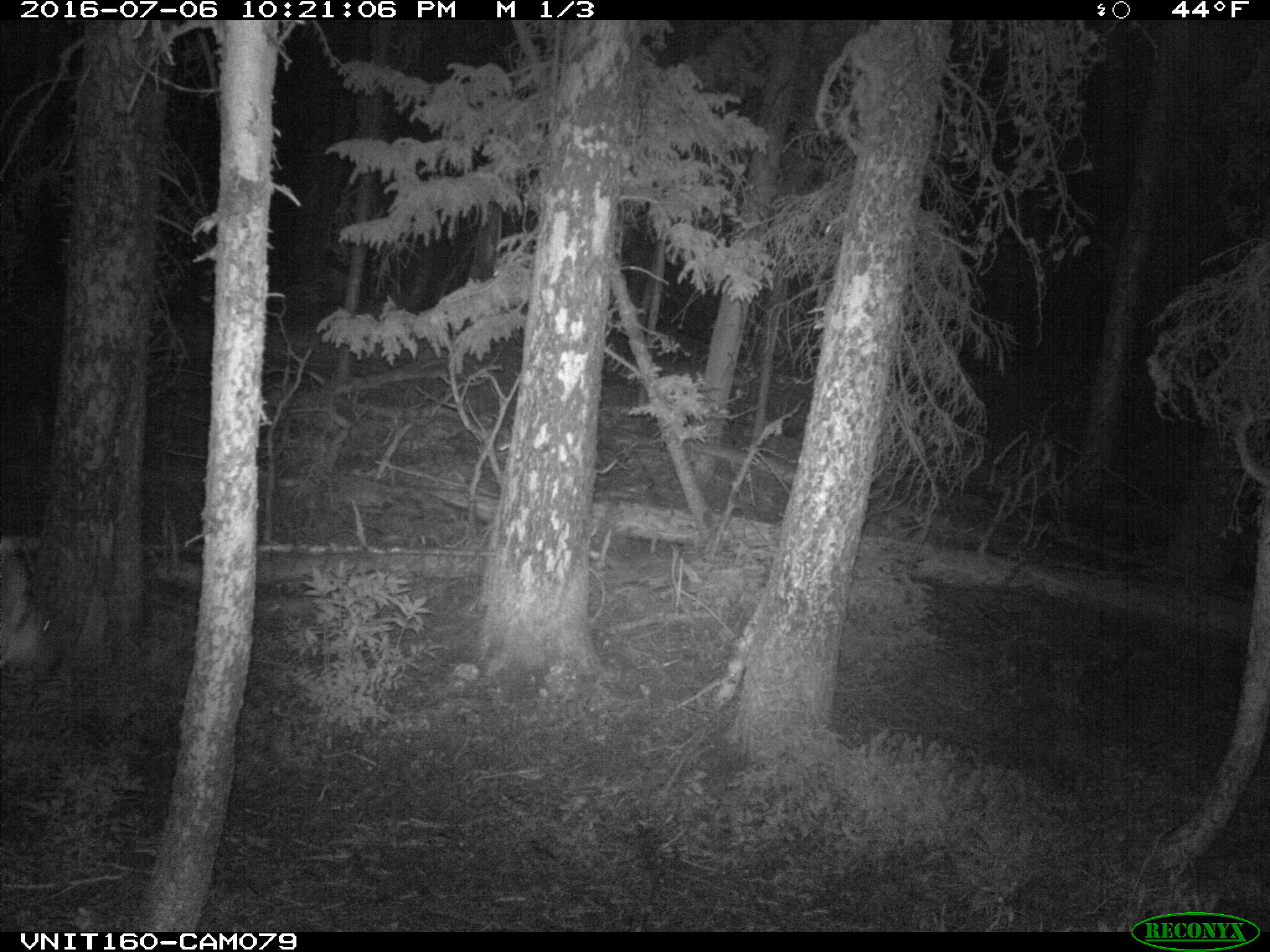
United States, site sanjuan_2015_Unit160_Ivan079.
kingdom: Animalia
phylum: Chordata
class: Mammalia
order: Artiodactyla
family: Cervidae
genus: Odocoileus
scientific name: Odocoileus hemionus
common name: mule deer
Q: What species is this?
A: Odocoileus hemionus (mule deer).